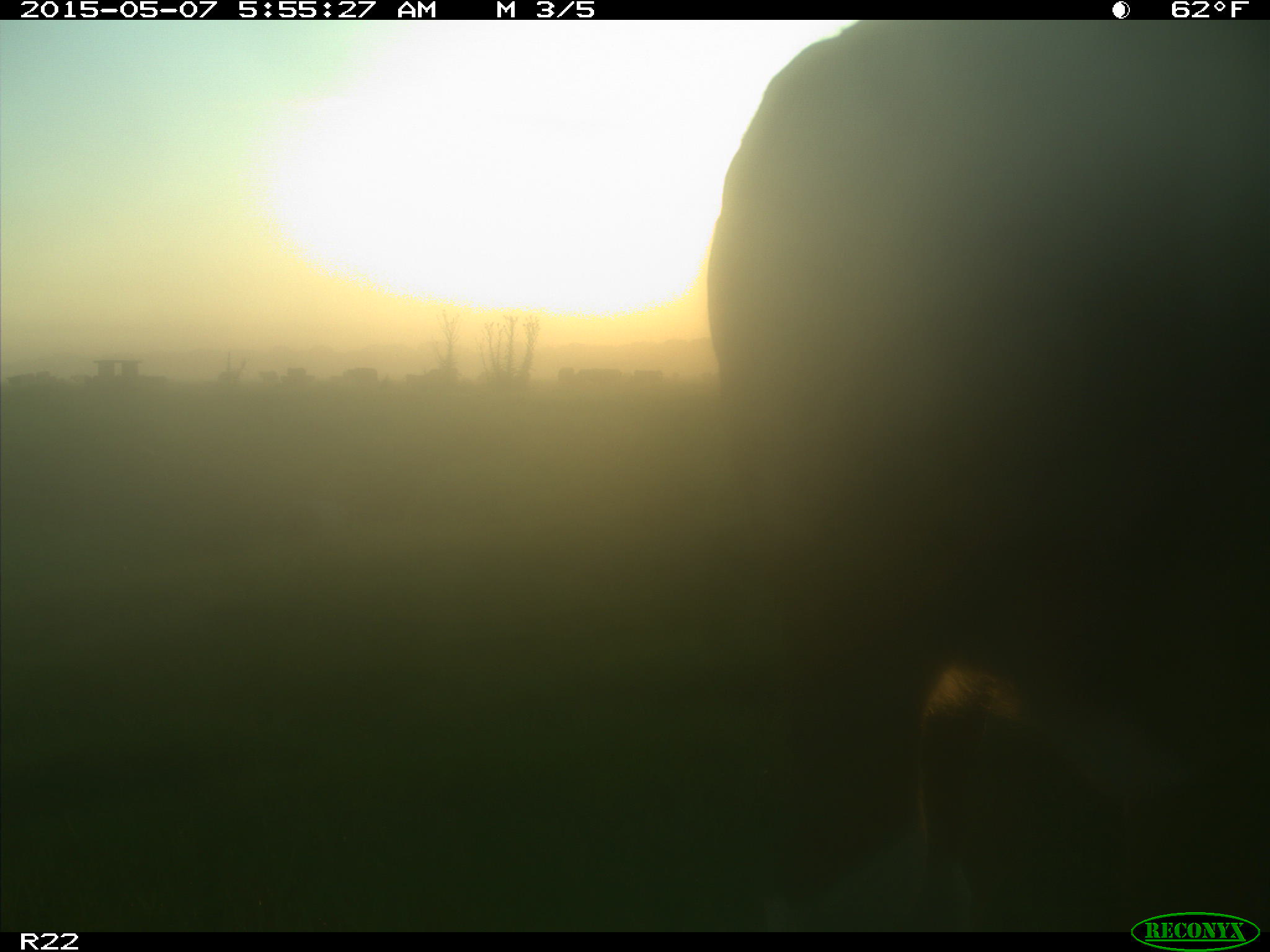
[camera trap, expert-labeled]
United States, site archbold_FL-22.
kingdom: Animalia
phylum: Chordata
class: Mammalia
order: Artiodactyla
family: Bovidae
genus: Bos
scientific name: Bos taurus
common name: domestic cow